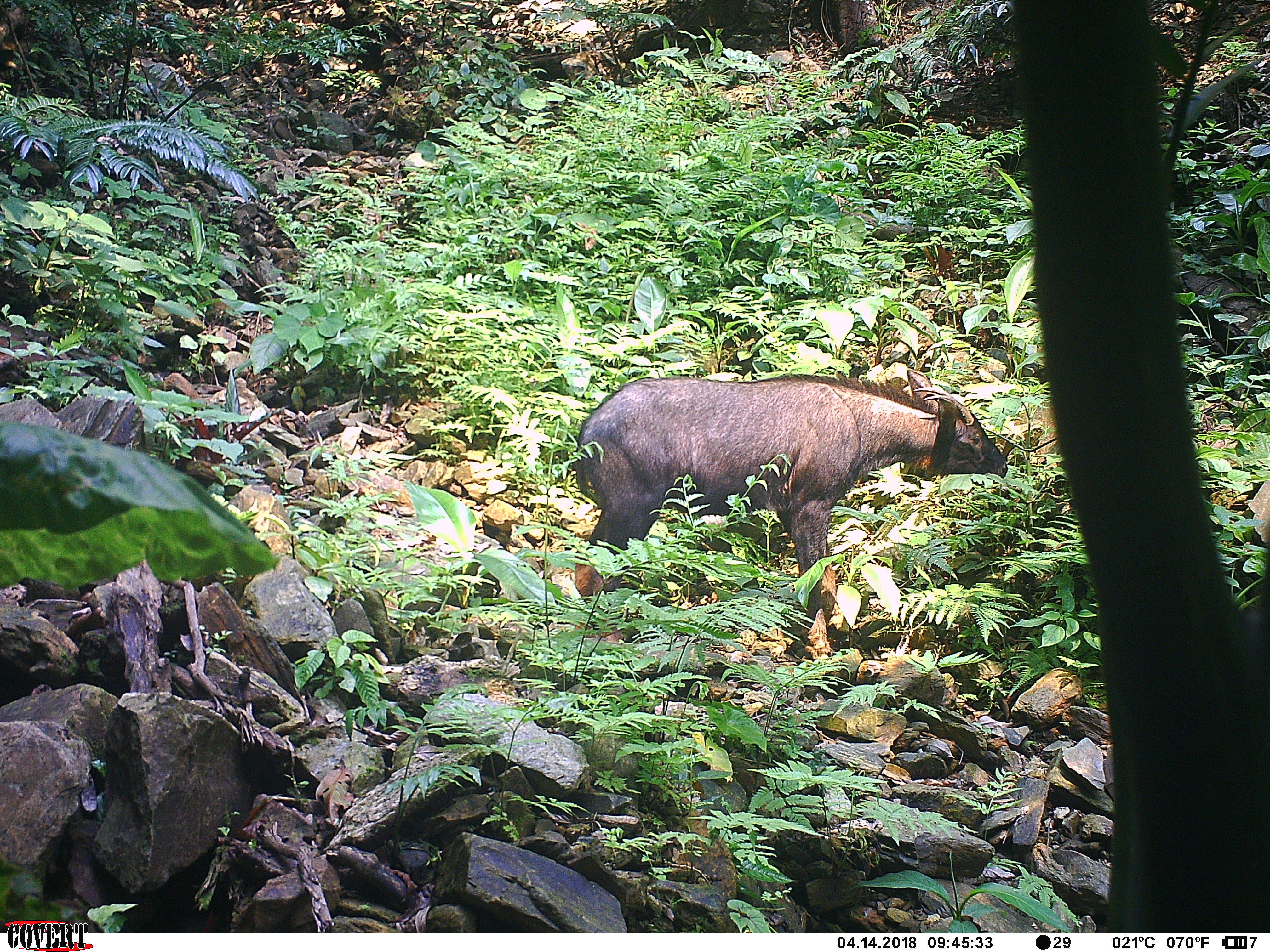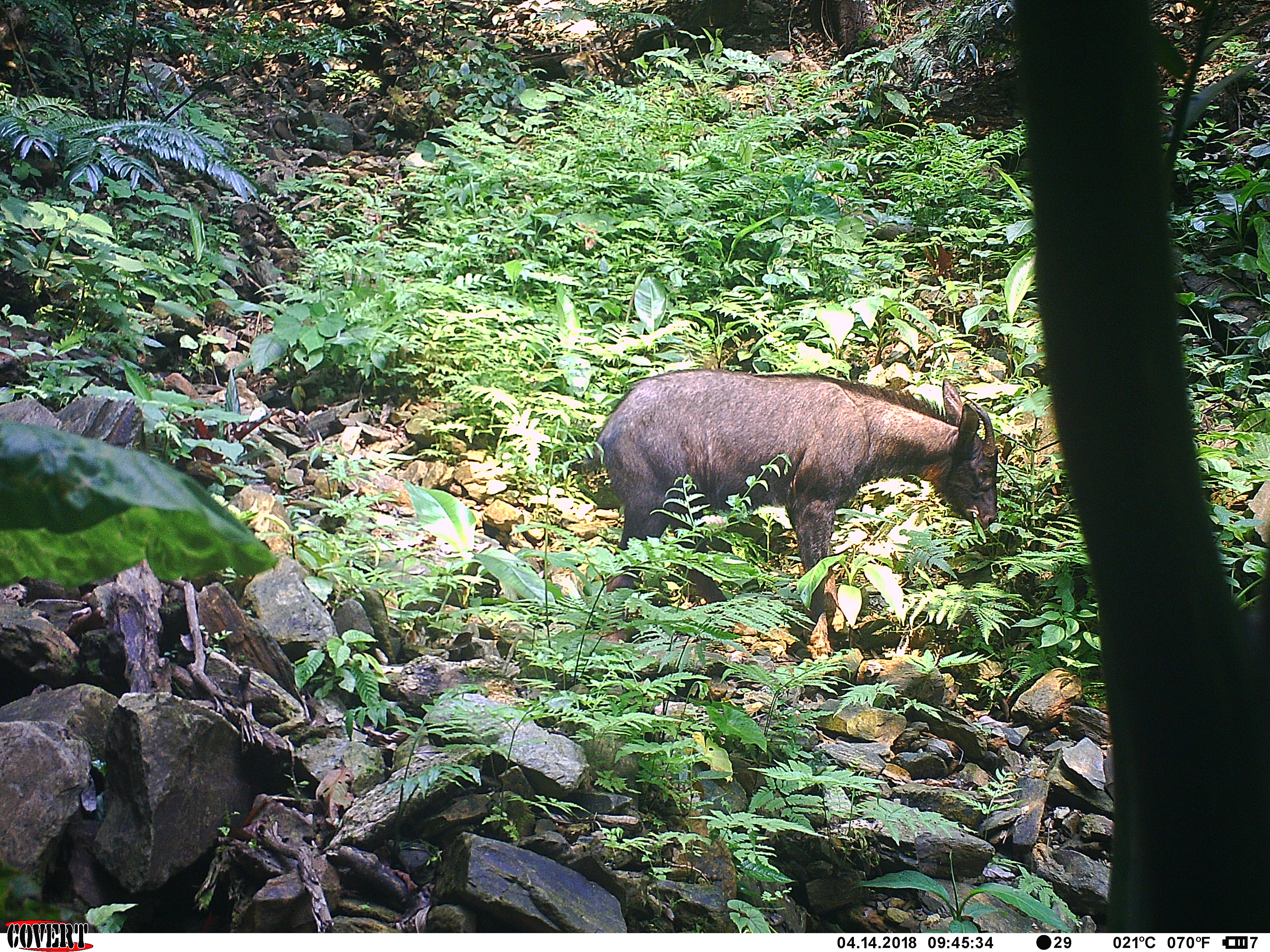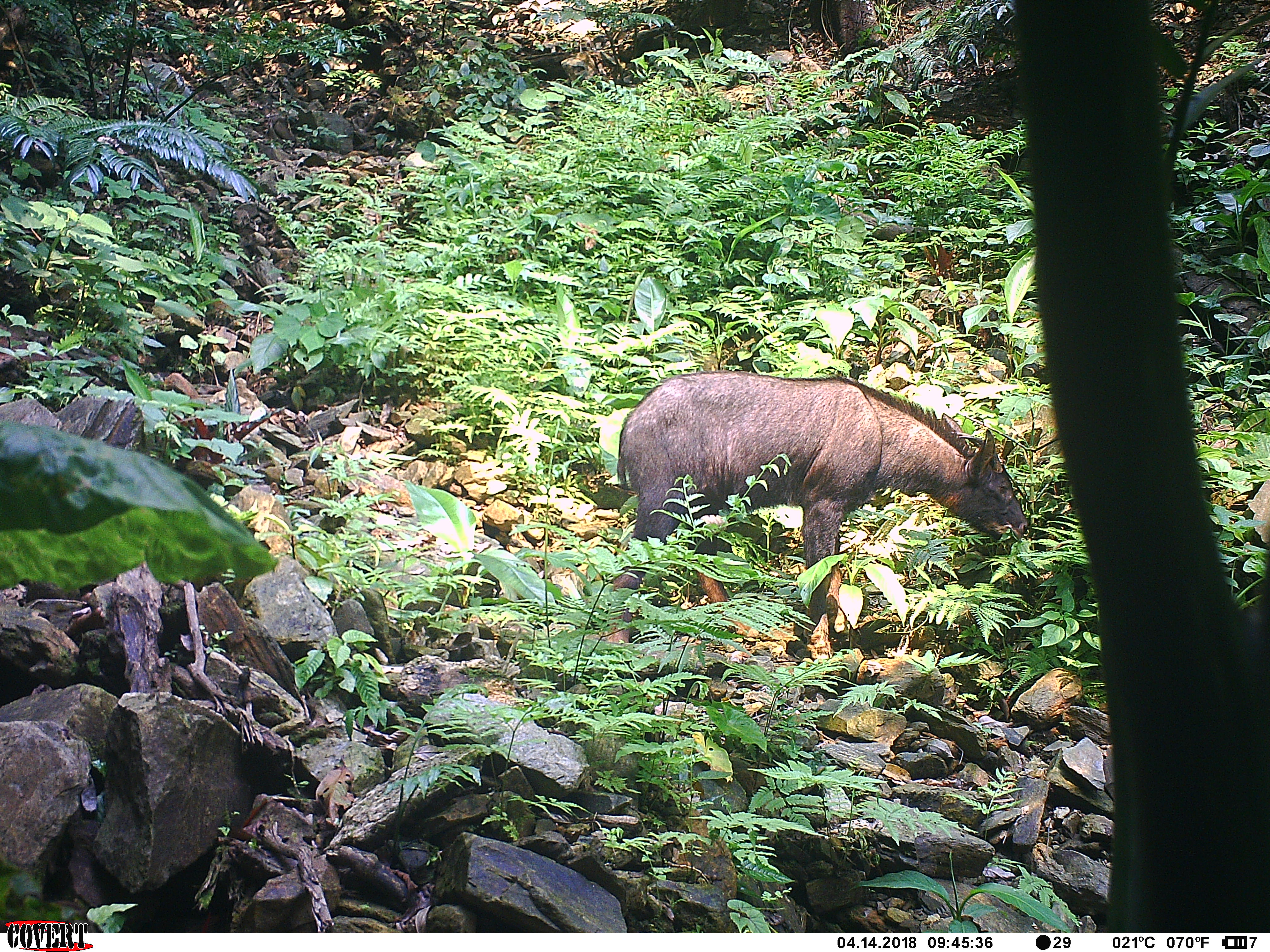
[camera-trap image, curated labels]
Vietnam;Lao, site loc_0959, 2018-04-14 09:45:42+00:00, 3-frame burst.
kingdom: Animalia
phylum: Chordata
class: Mammalia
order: Artiodactyla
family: Bovidae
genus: Capricornis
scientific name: Capricornis sumatraensis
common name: chinese serow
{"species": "chinese serow (Capricornis sumatraensis)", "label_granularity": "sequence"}